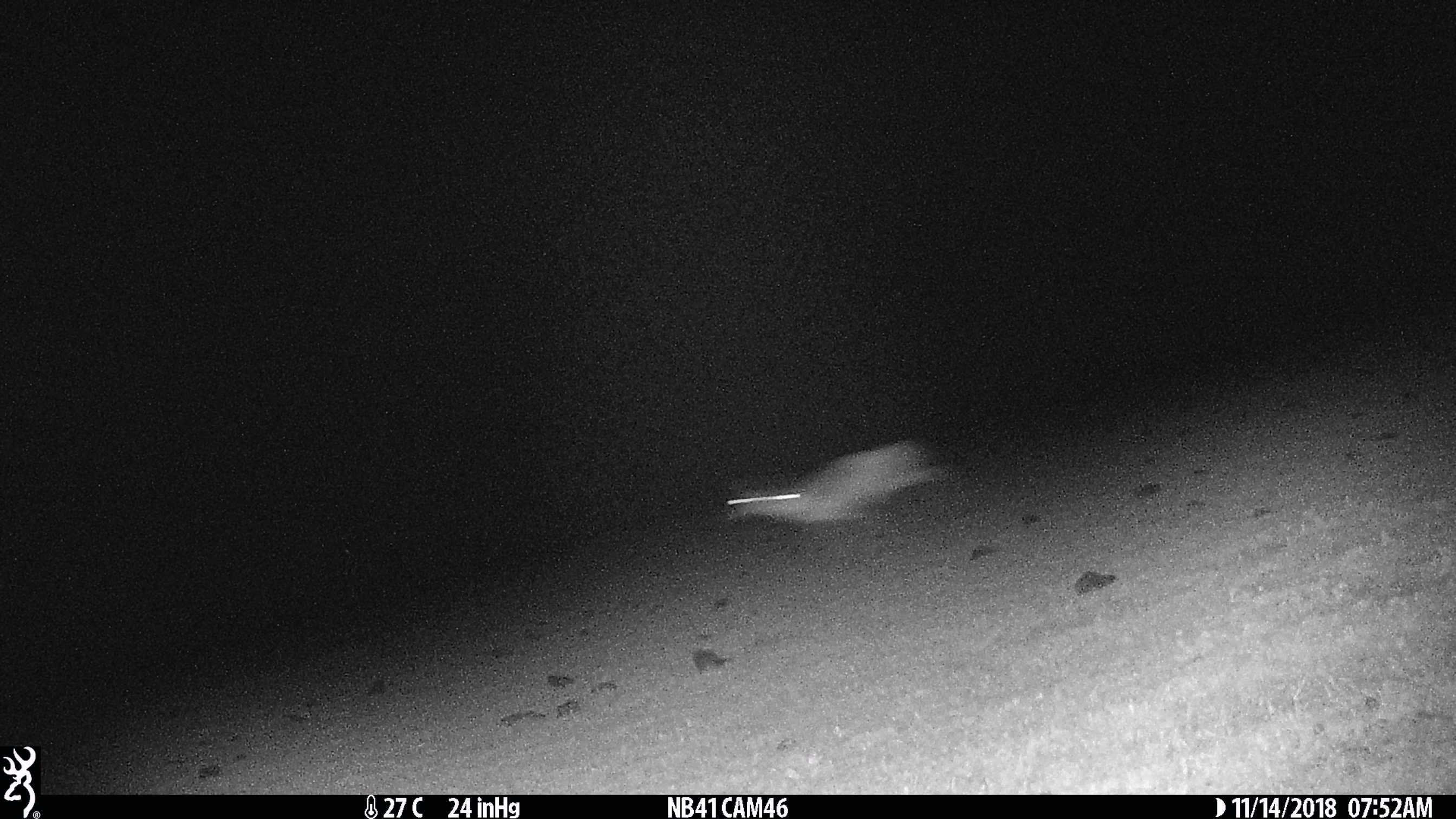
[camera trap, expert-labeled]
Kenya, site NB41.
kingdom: Animalia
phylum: Chordata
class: Mammalia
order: Artiodactyla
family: Bovidae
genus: Eudorcas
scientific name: Eudorcas thomsonii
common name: thomon's gazelle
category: gazelle thomsons